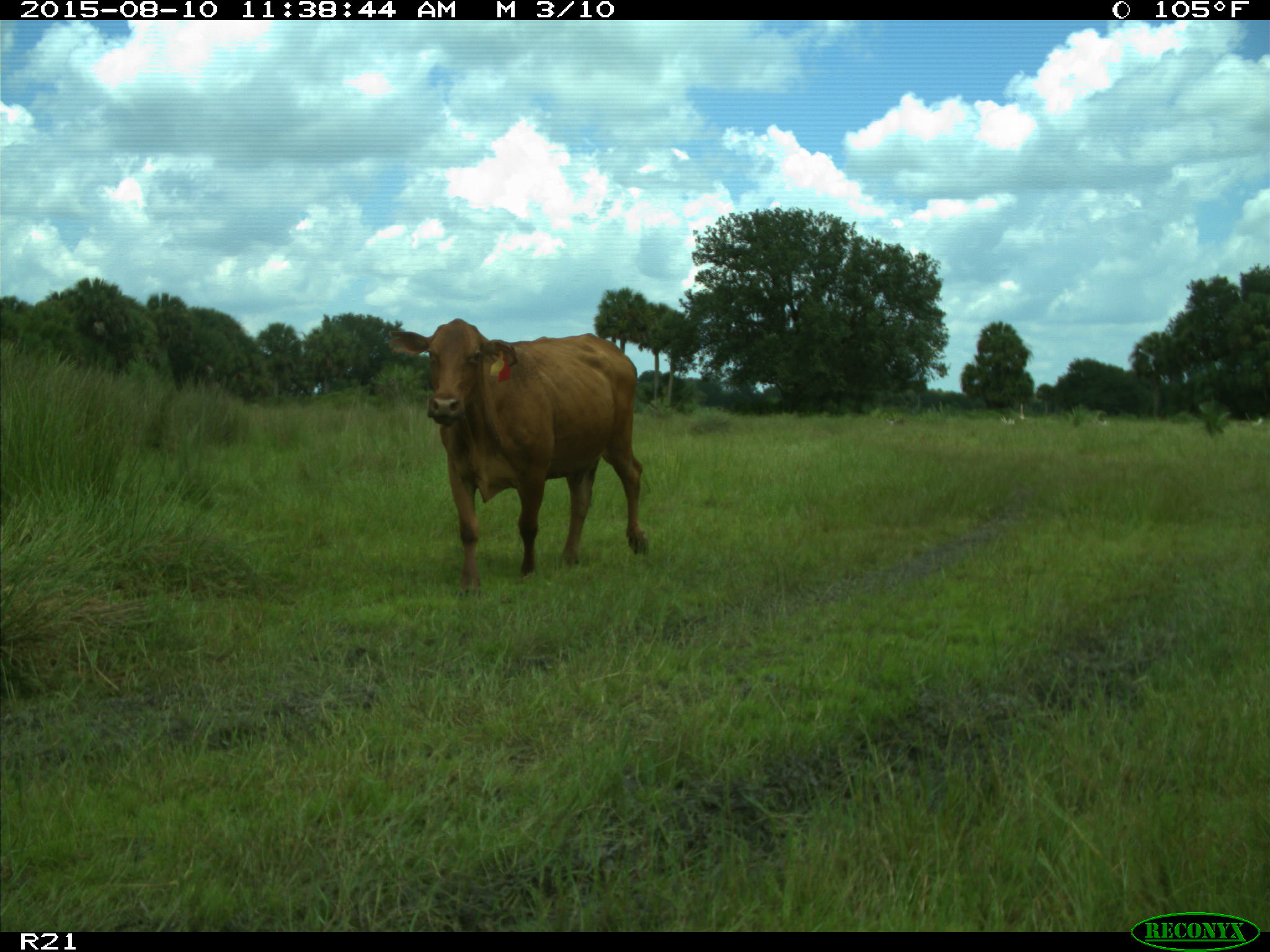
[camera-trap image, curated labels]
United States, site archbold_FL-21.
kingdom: Animalia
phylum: Chordata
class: Mammalia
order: Artiodactyla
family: Bovidae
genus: Bos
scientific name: Bos taurus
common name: domestic cow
Bos taurus (domestic cow).